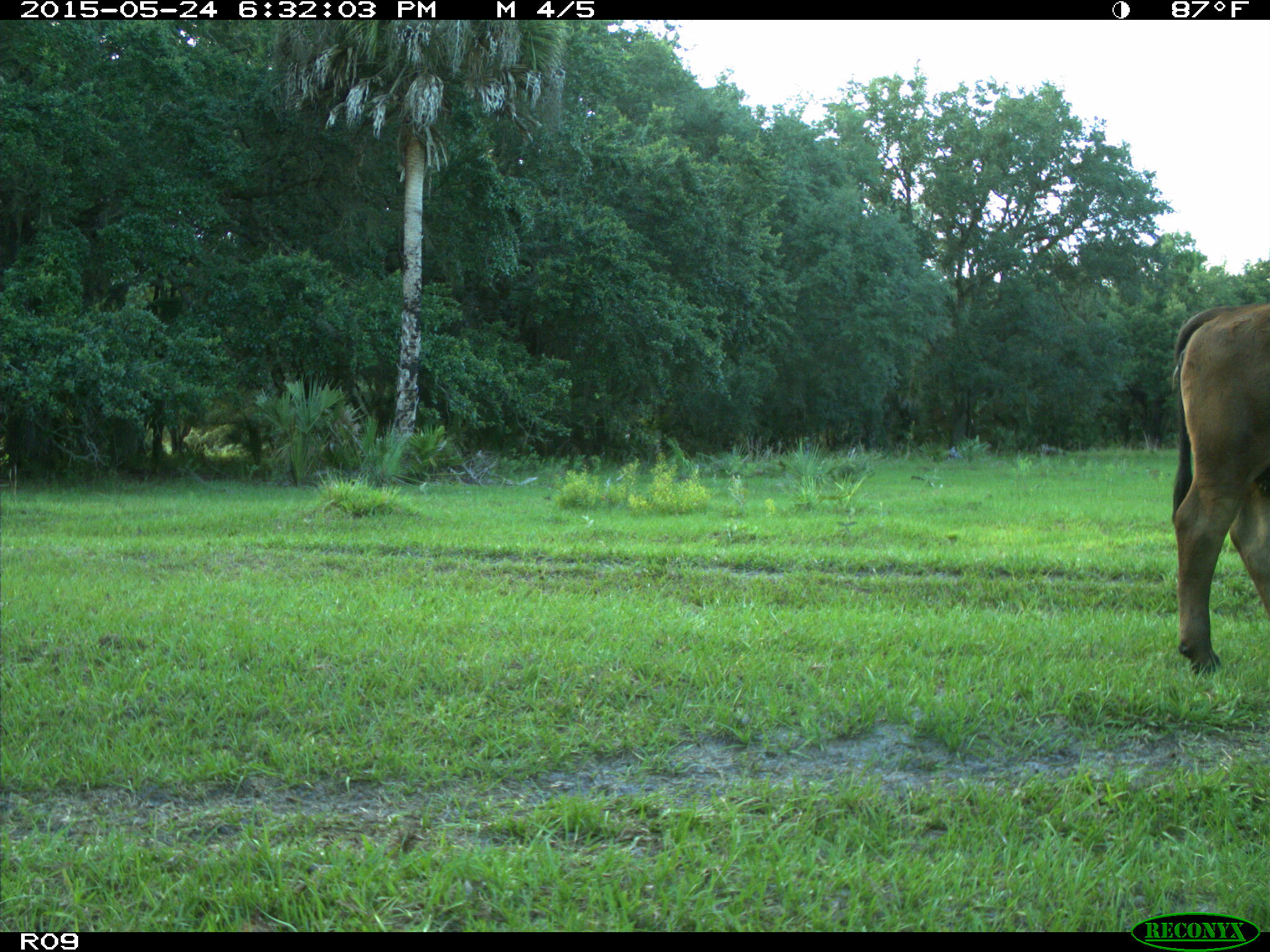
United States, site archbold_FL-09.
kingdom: Animalia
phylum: Chordata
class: Mammalia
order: Artiodactyla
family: Bovidae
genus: Bos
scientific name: Bos taurus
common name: domestic cow